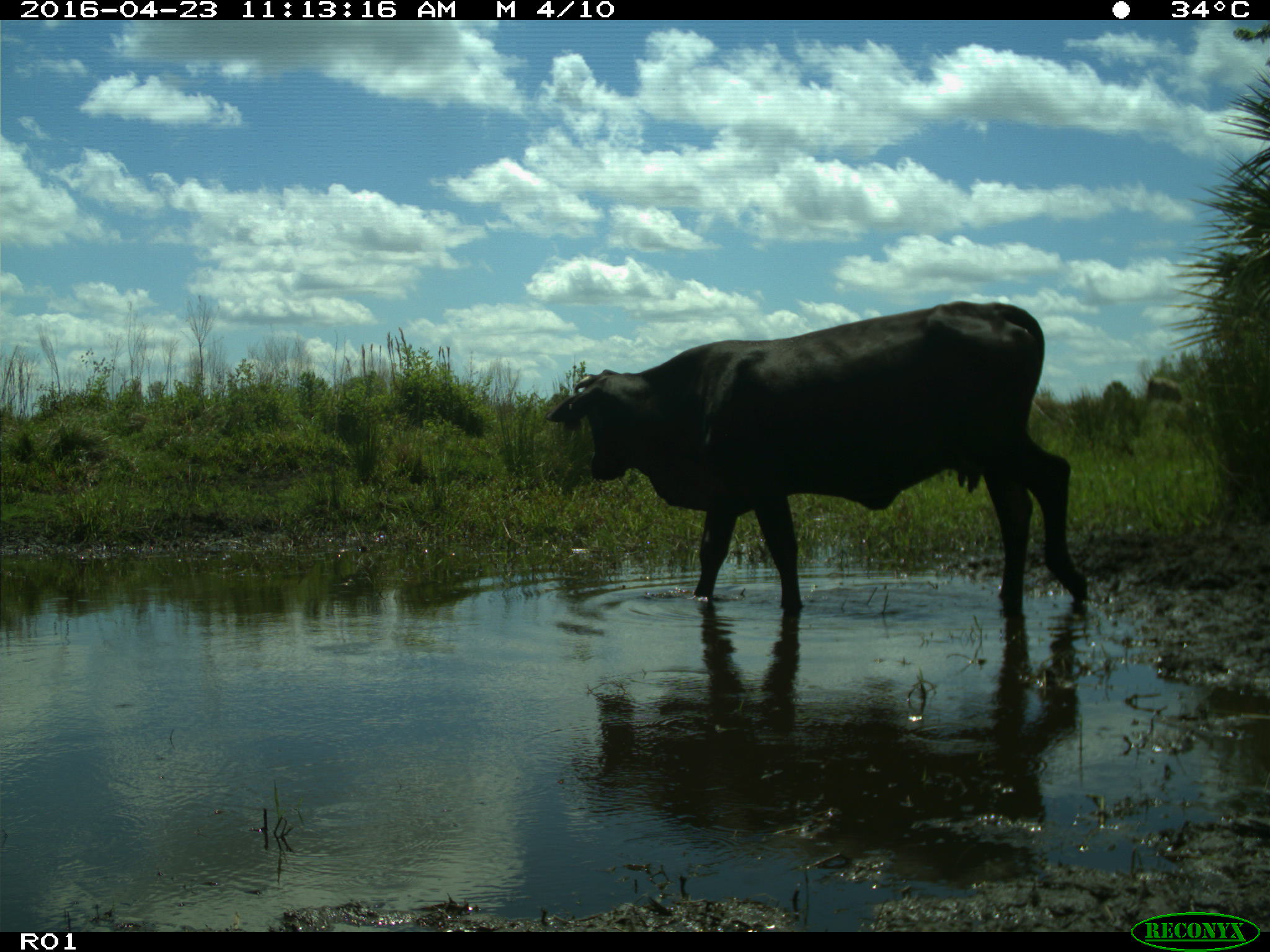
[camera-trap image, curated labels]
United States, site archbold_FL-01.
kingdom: Animalia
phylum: Chordata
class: Mammalia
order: Artiodactyla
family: Bovidae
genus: Bos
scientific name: Bos taurus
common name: domestic cow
Bos taurus (domestic cow).